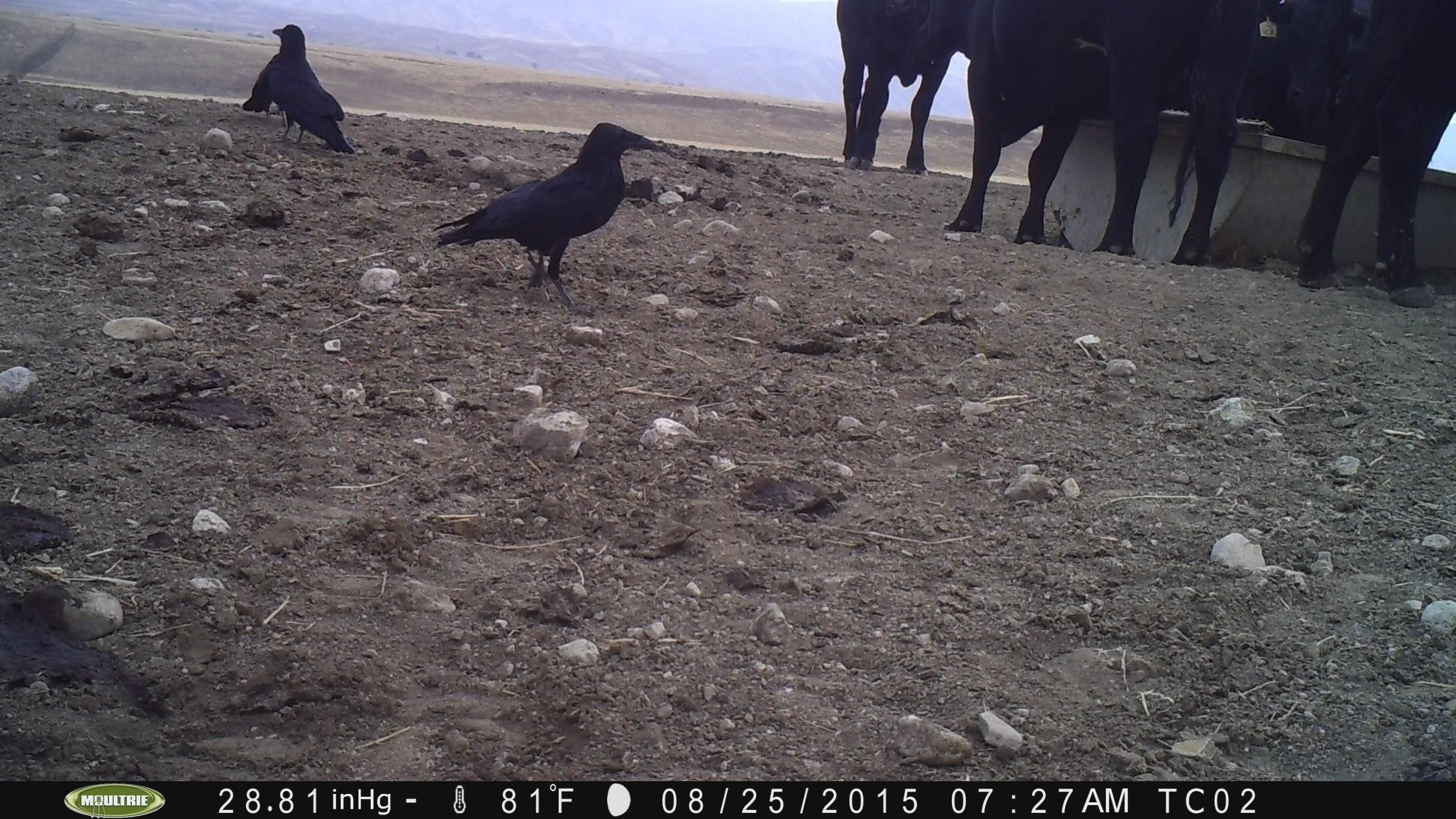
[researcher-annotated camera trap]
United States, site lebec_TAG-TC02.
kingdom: Animalia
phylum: Chordata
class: Mammalia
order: Artiodactyla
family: Bovidae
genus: Bos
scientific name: Bos taurus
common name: domestic cow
Bos taurus (domestic cow).